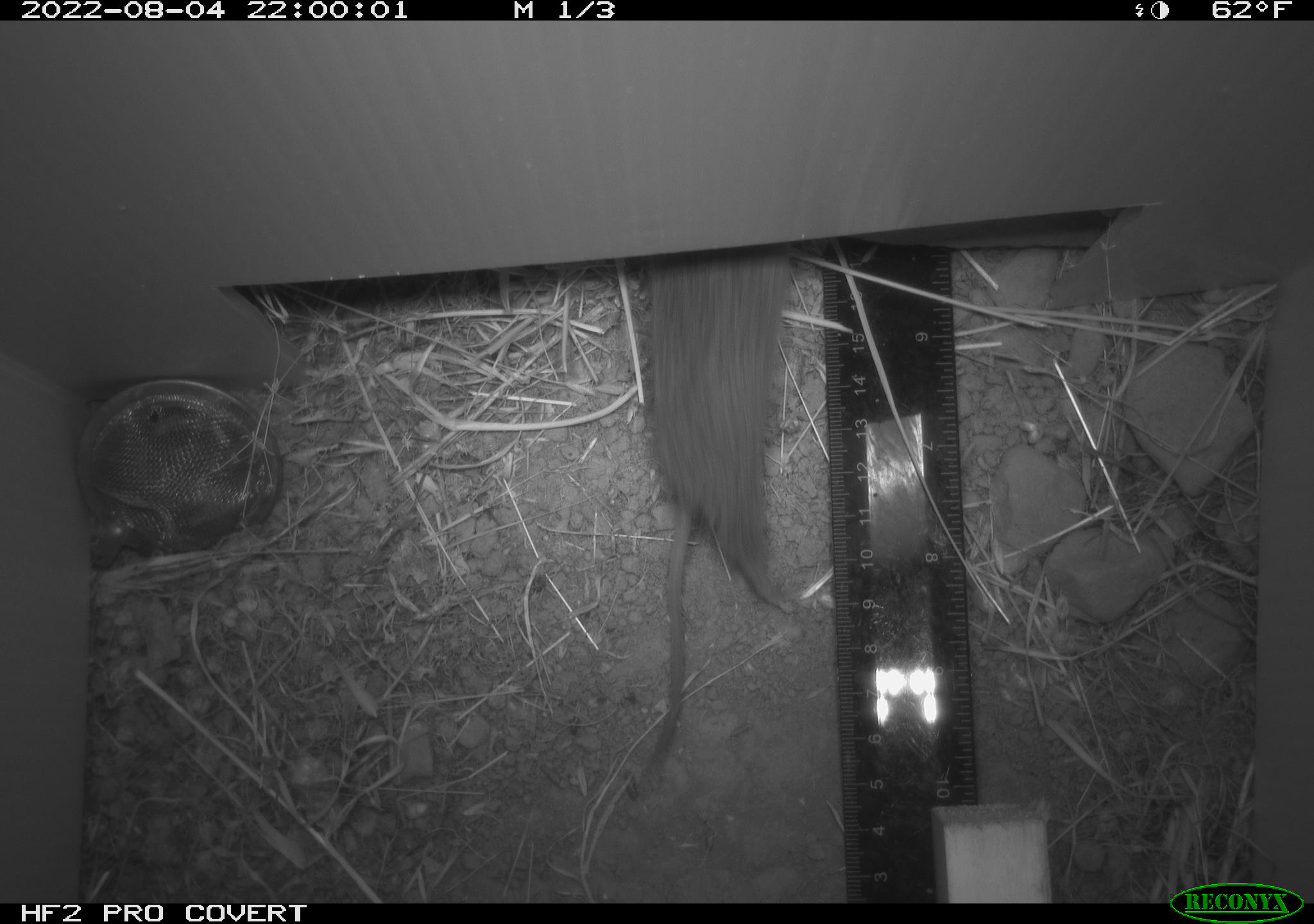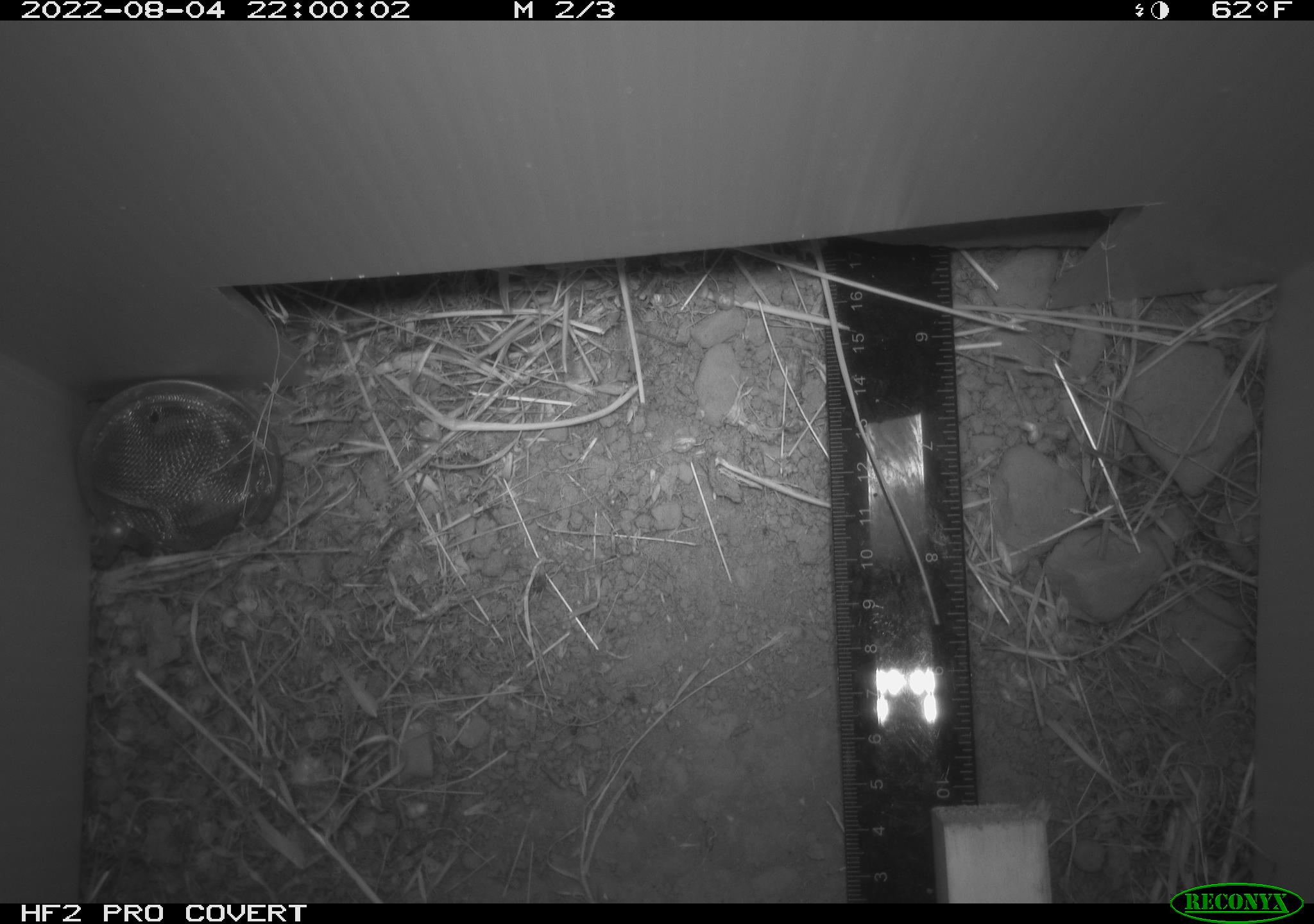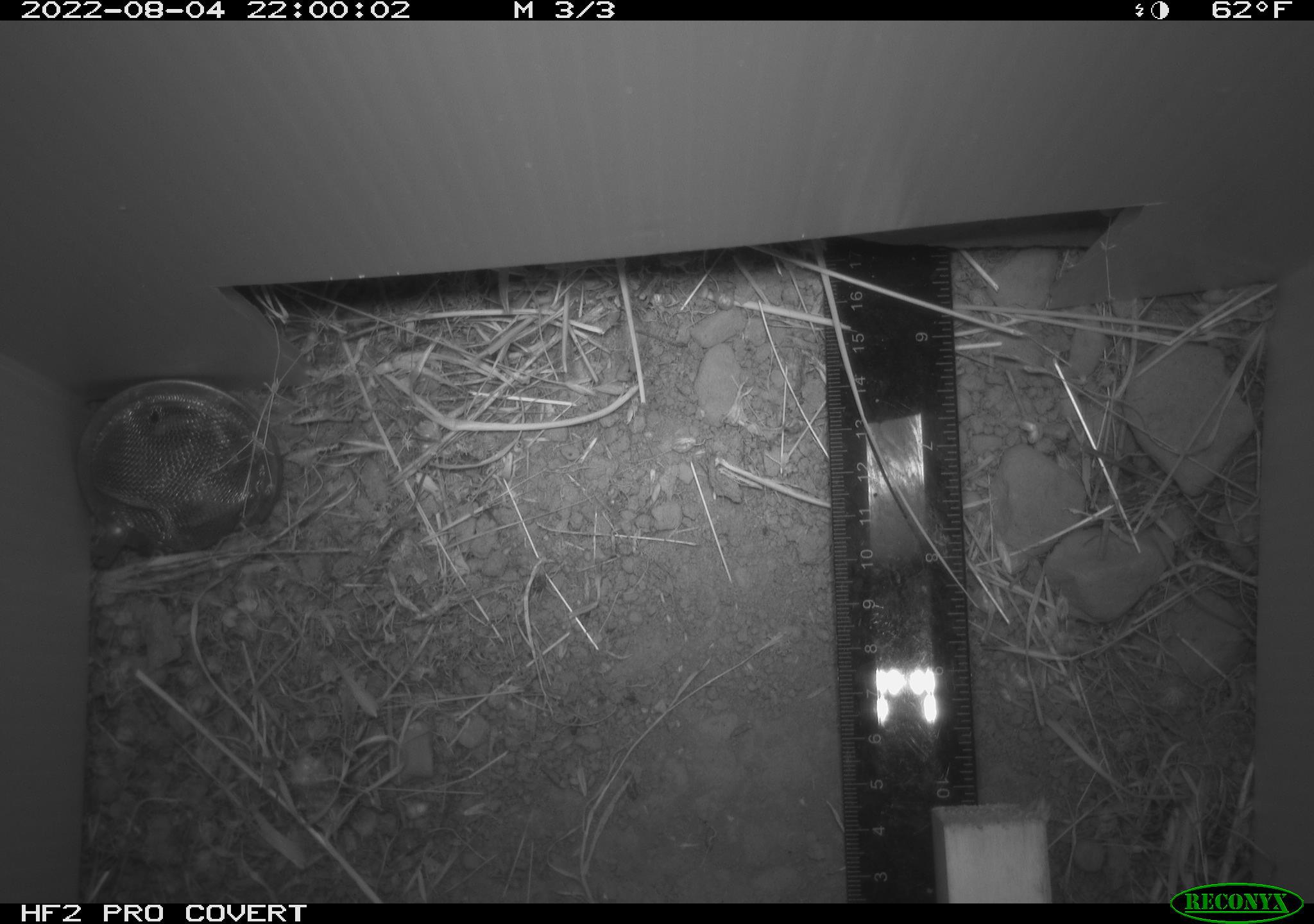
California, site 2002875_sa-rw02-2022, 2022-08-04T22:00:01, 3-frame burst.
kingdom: Animalia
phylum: Chordata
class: Mammalia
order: Rodentia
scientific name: Rodentia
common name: mouse species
Mouse species (Rodentia).